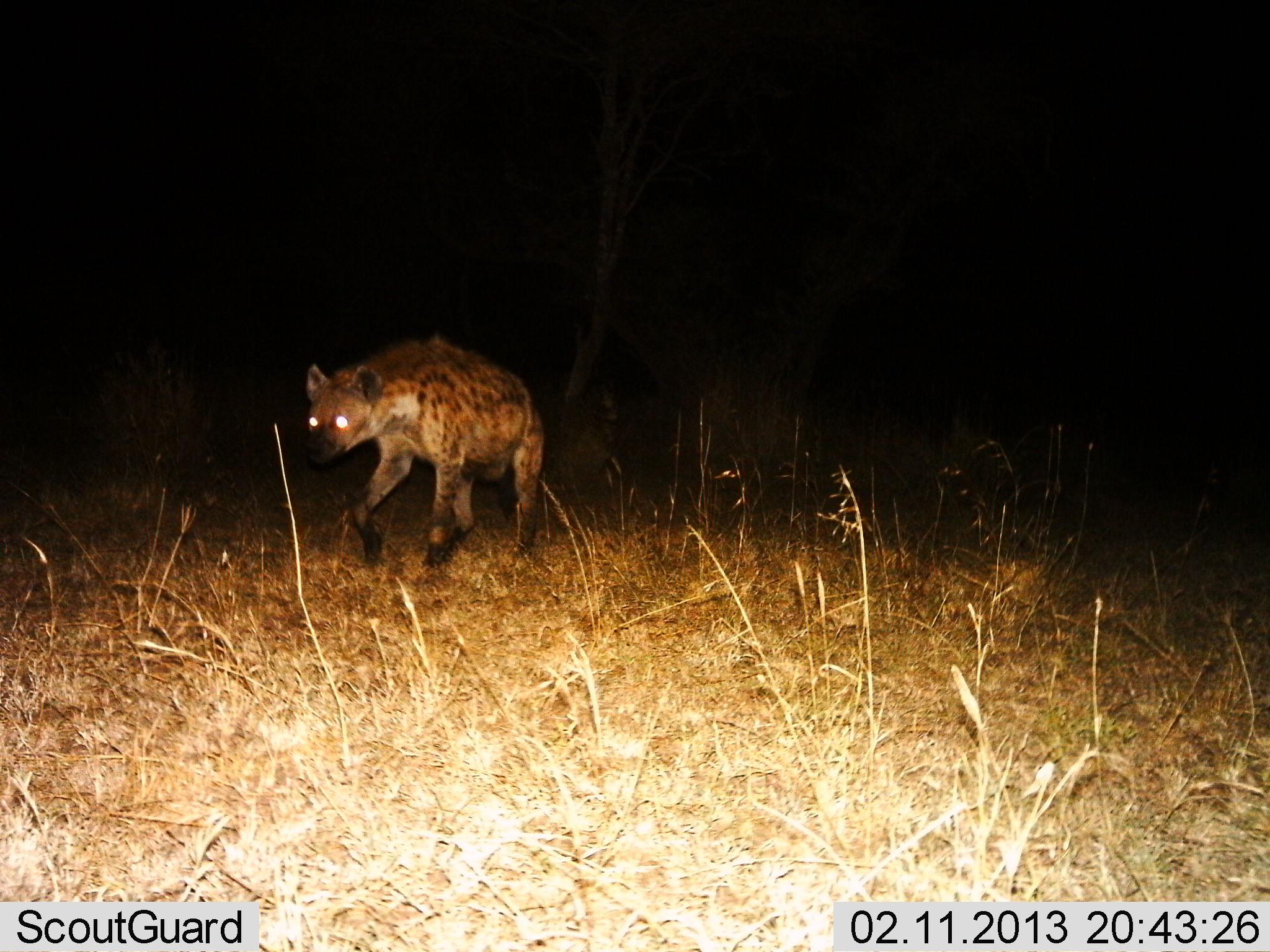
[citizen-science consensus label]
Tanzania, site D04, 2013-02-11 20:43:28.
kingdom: Animalia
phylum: Chordata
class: Mammalia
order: Carnivora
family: Hyaenidae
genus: Crocuta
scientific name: Crocuta crocuta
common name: spotted hyena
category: hyenaspotted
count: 1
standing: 17%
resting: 0%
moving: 88%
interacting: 0%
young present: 0%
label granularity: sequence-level